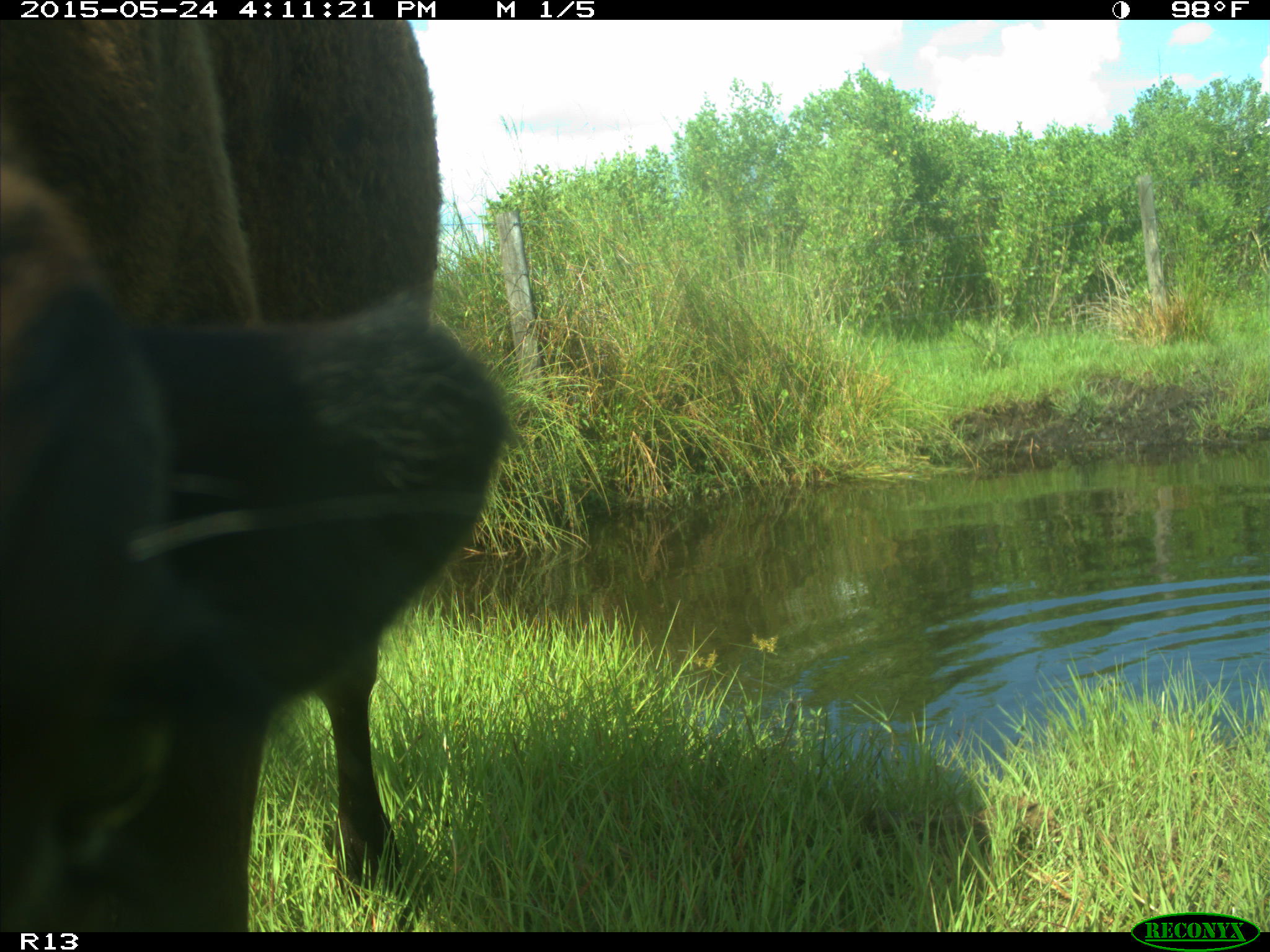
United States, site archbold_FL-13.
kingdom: Animalia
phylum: Chordata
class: Mammalia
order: Artiodactyla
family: Bovidae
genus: Bos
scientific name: Bos taurus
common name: domestic cow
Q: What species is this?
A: Bos taurus (domestic cow).